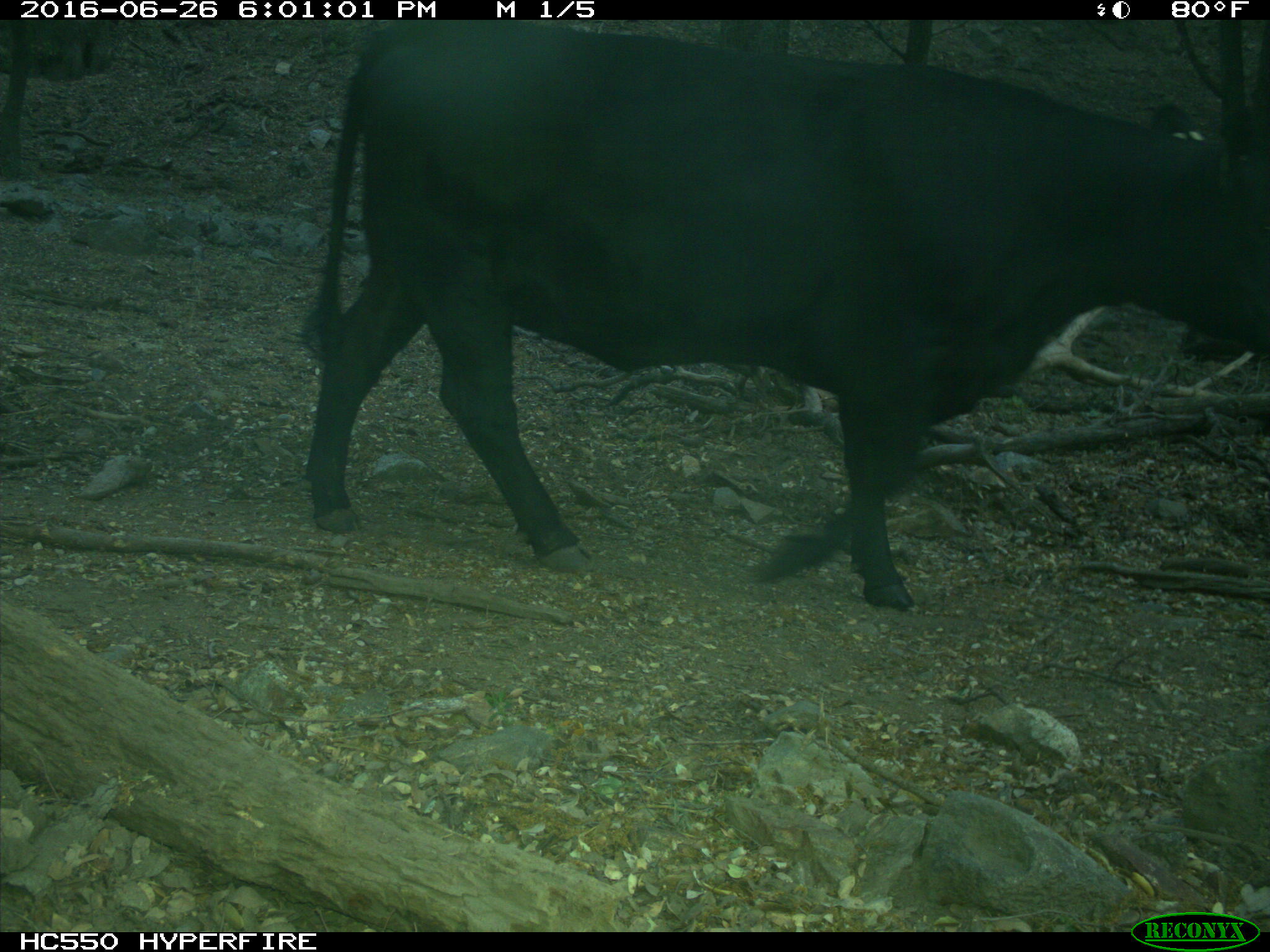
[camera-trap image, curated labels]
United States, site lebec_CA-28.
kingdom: Animalia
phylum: Chordata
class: Mammalia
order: Artiodactyla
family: Bovidae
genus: Bos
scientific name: Bos taurus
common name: domestic cow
Bos taurus (domestic cow).